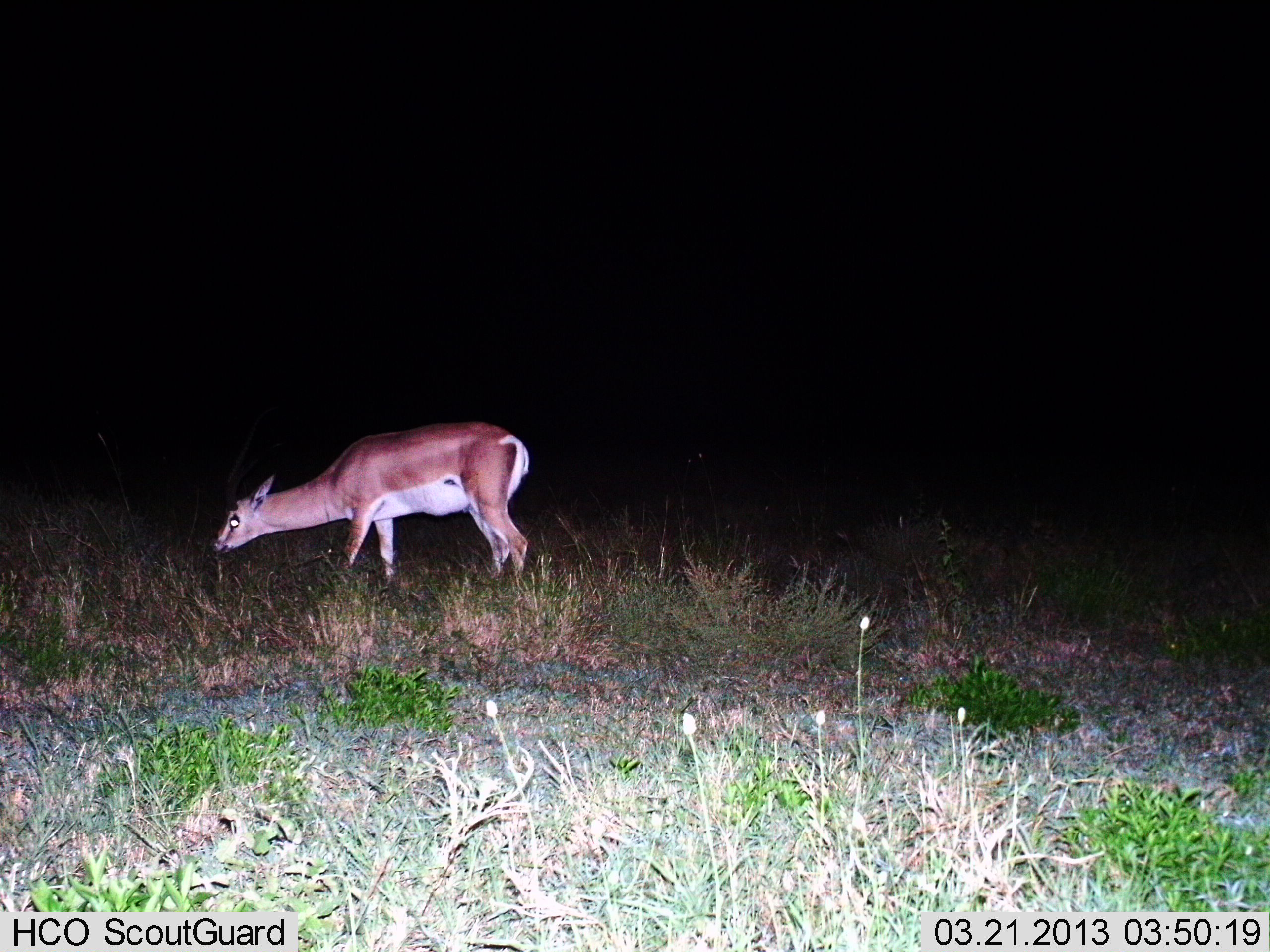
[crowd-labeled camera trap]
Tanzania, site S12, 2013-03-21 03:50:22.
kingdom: Animalia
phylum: Chordata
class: Mammalia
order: Artiodactyla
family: Bovidae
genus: Nanger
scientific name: Nanger granti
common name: grant's gazelle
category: gazellegrants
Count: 1.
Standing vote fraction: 42%.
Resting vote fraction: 0%.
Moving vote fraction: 0%.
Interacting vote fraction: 0%.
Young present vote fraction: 0%.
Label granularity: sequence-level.